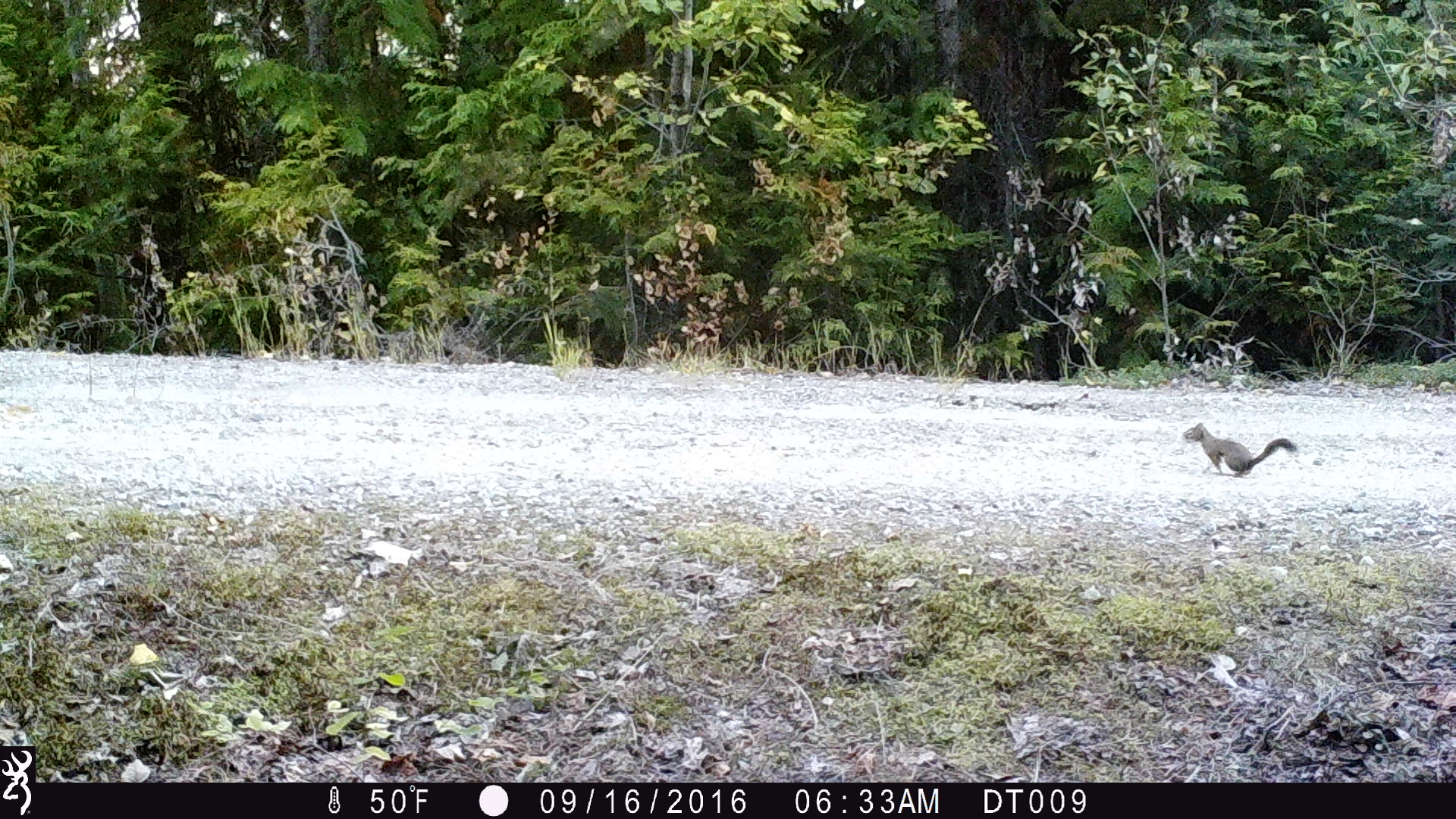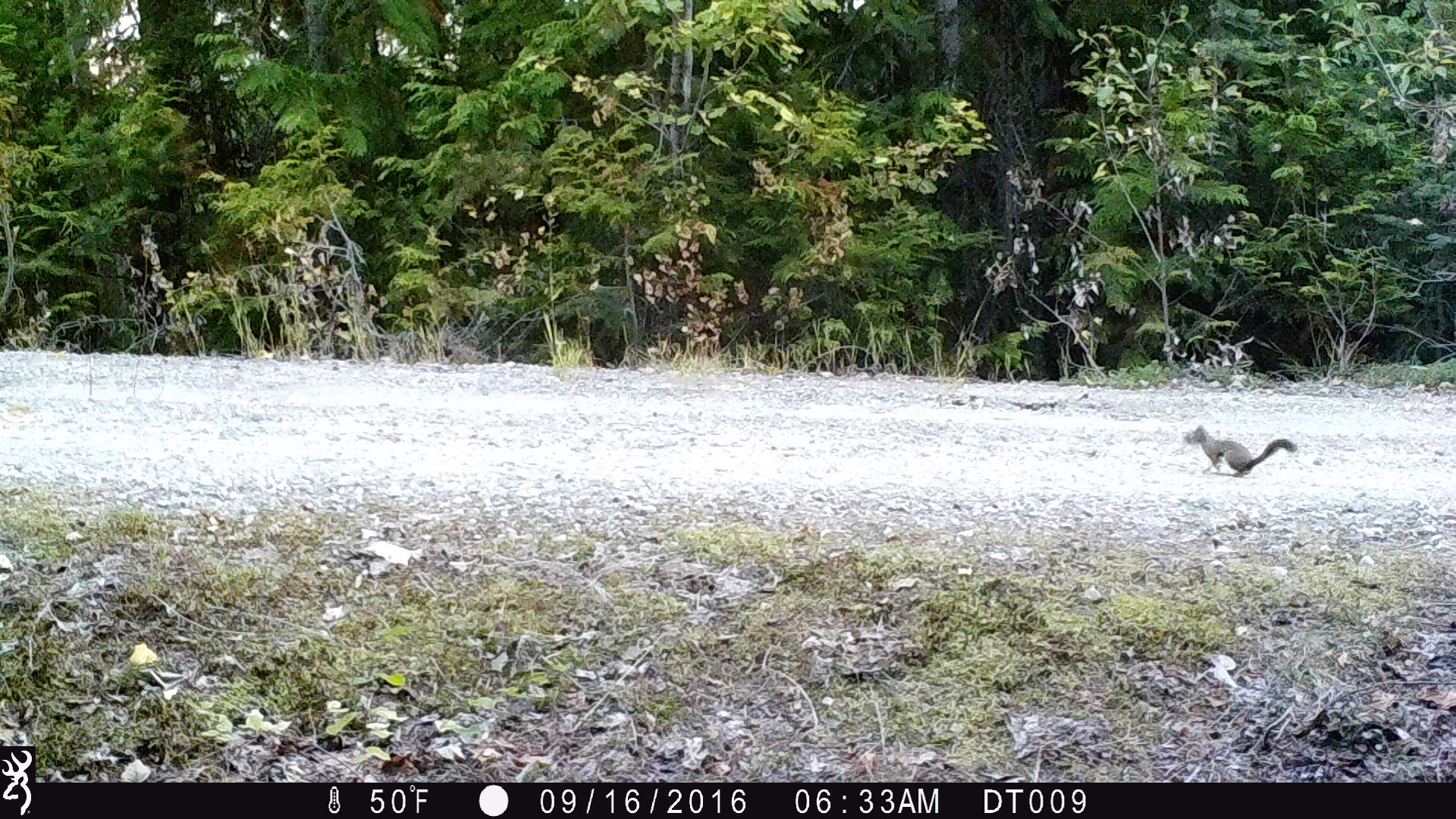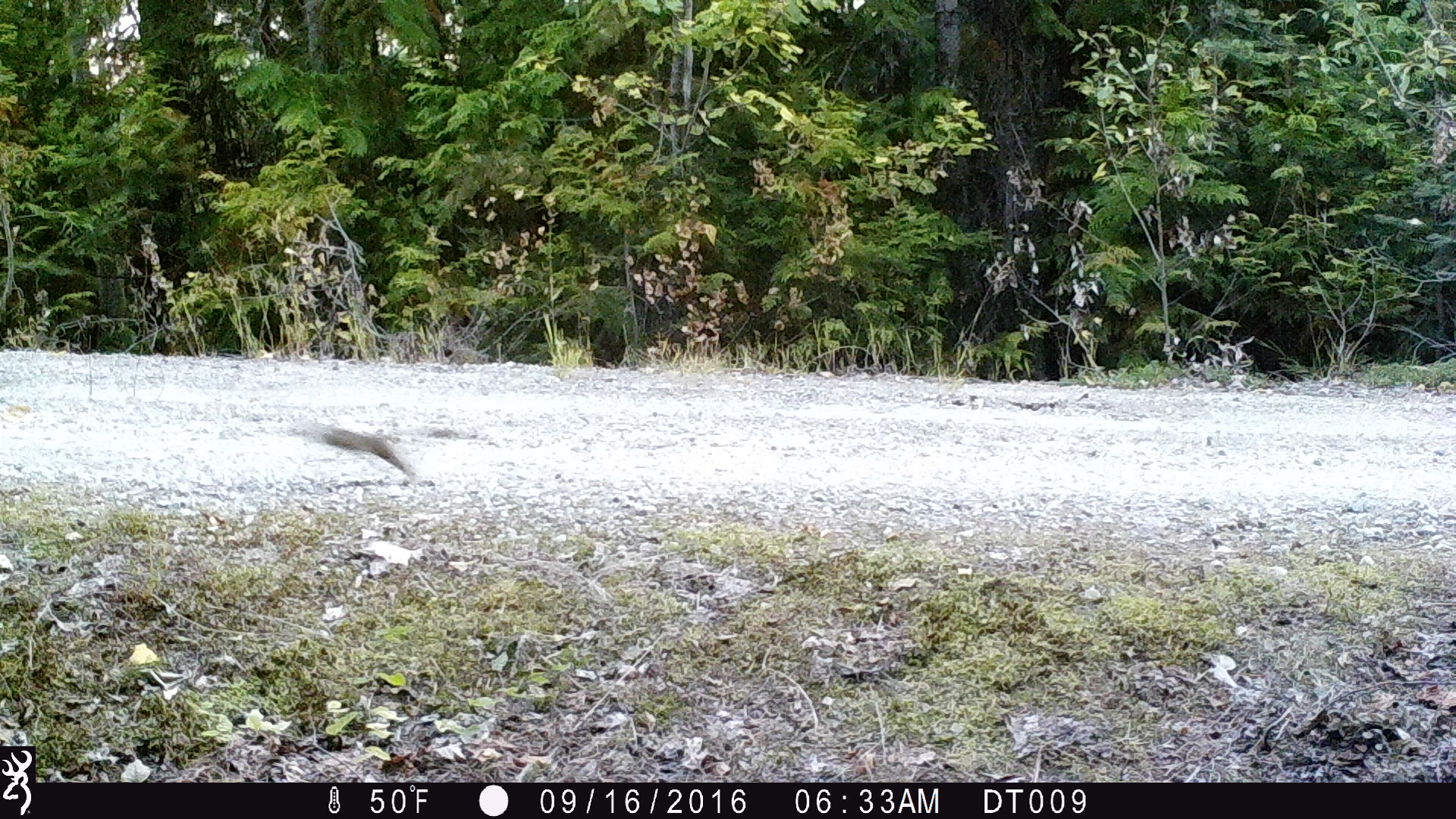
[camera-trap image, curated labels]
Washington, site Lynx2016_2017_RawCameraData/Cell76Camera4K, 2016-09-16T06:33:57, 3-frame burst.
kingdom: Animalia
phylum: Chordata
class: Mammalia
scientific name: Mammalia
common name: small mammal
Small mammal (Mammalia). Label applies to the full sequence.